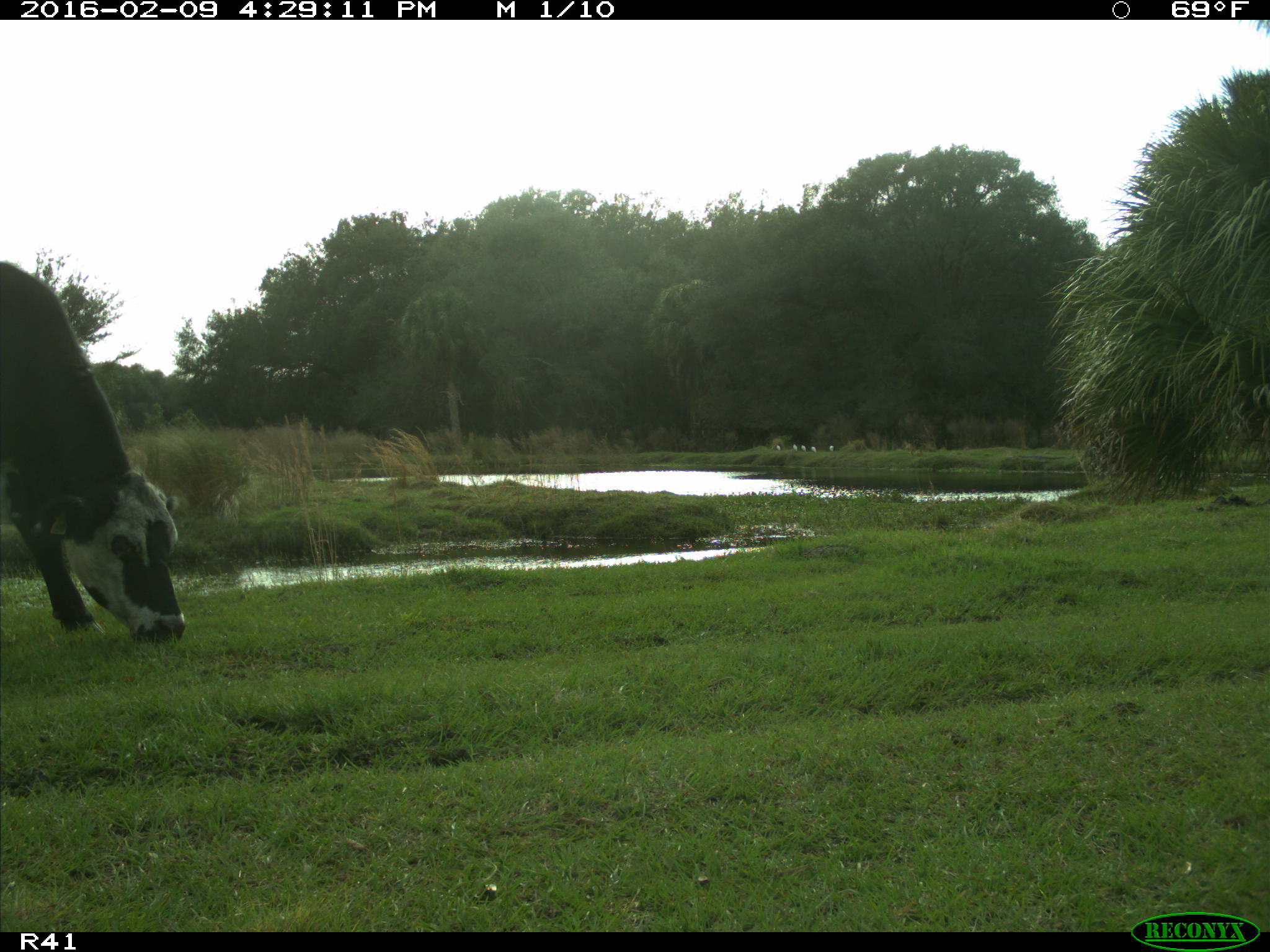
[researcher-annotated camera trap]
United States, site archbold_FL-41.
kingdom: Animalia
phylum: Chordata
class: Mammalia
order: Artiodactyla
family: Bovidae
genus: Bos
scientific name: Bos taurus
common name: domestic cow